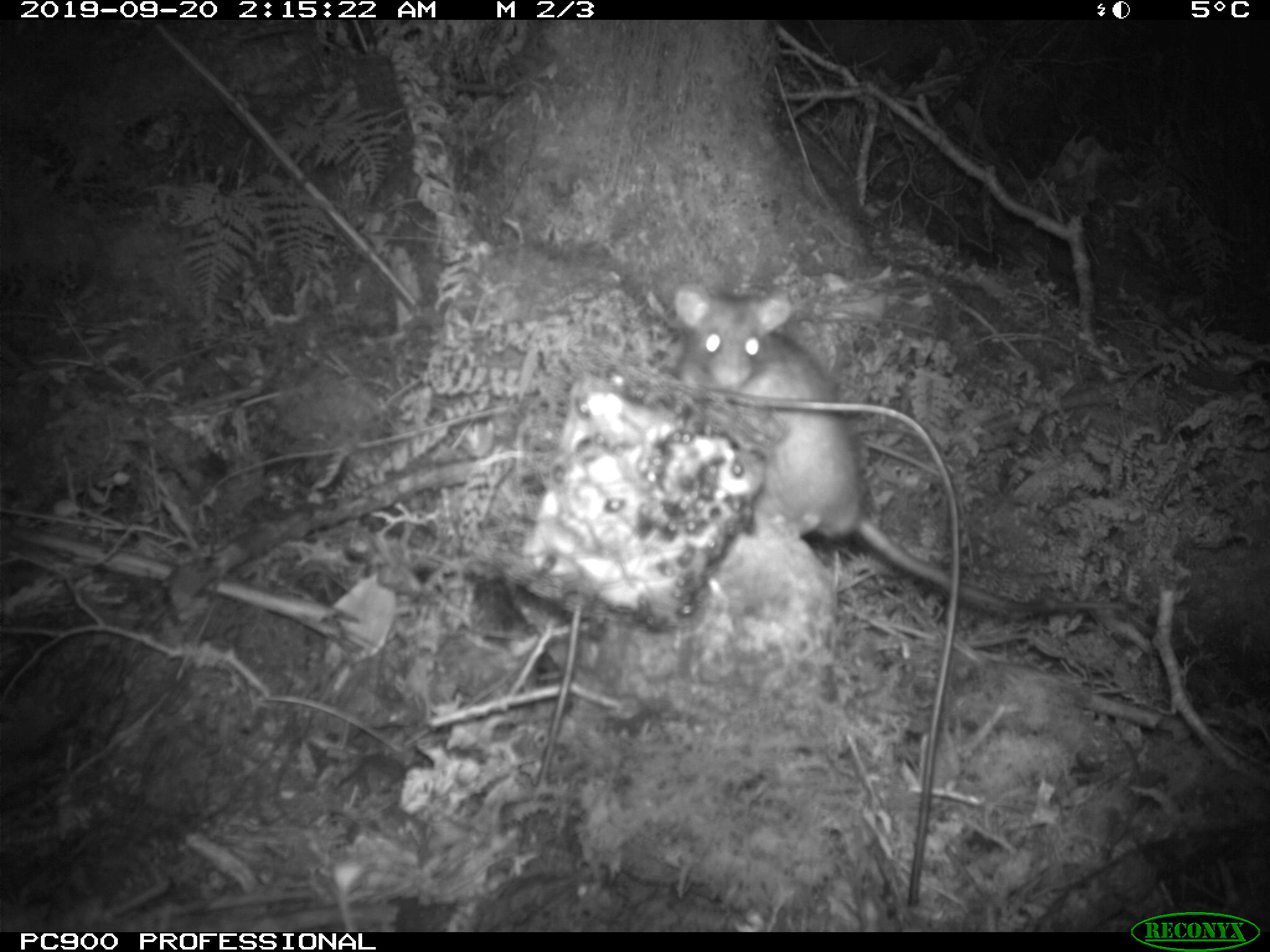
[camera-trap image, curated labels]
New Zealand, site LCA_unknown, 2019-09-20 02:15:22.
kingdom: Animalia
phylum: Chordata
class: Mammalia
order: Rodentia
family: Muridae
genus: Rattus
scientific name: Rattus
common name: rat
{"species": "rat (Rattus)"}